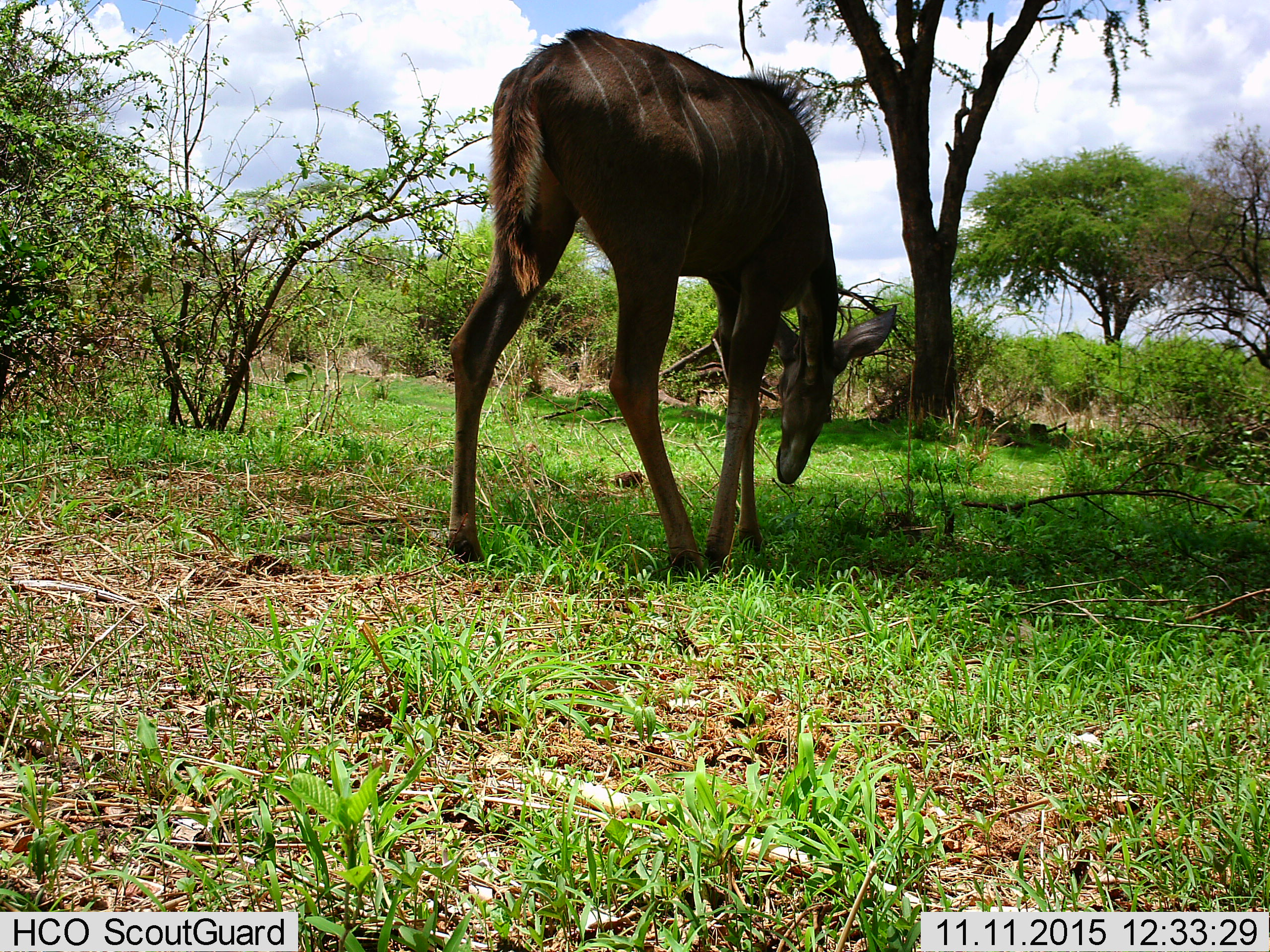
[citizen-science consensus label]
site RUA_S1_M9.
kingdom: Animalia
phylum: Chordata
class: Mammalia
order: Artiodactyla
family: Bovidae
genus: Tragelaphus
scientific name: Tragelaphus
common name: kudu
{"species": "kudu (Tragelaphus)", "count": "1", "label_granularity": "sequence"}